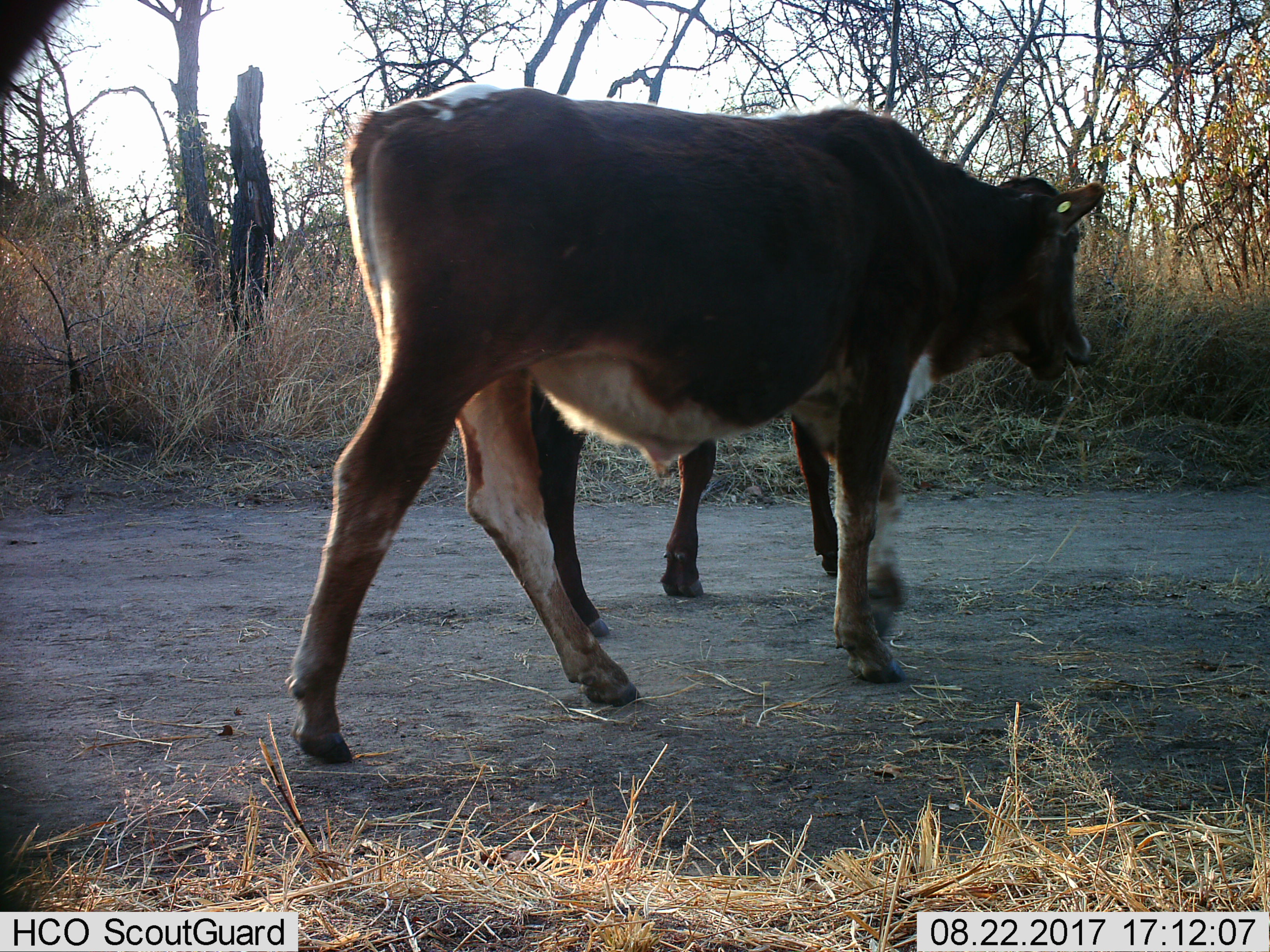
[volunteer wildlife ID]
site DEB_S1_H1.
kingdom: Animalia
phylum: Chordata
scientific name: Vertebrata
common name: domestic animal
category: domesticanimal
Domesticanimal (domestic animal) (Vertebrata), count 2. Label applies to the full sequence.